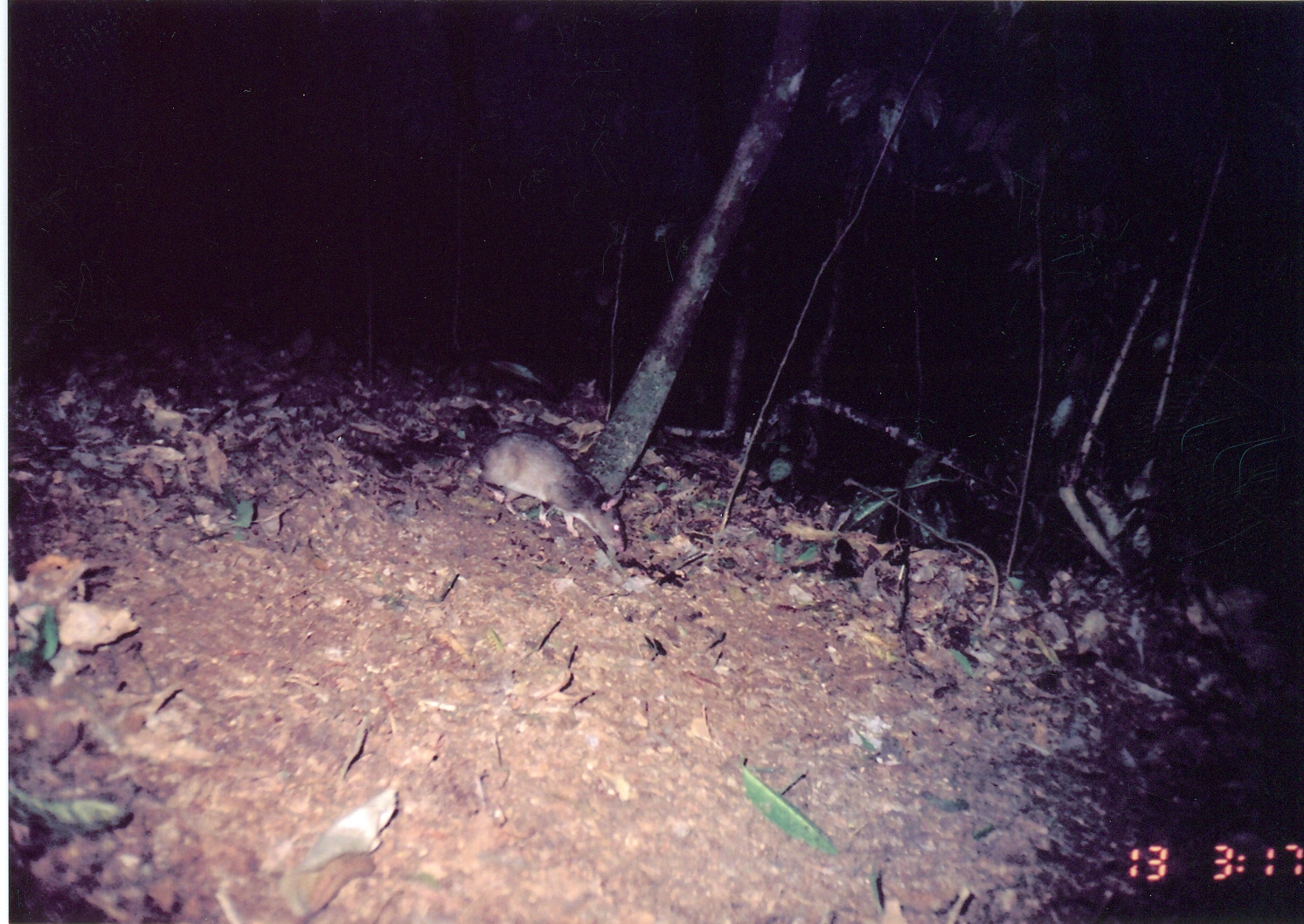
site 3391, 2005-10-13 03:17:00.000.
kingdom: Animalia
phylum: Chordata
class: Mammalia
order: Rodentia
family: Nesomyidae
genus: Cricetomys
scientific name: Cricetomys gambianus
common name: african giant pouched rat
Cricetomys gambianus (african giant pouched rat), count 1.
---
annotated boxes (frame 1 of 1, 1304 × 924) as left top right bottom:
cricetomys gambianus: 445 428 627 555